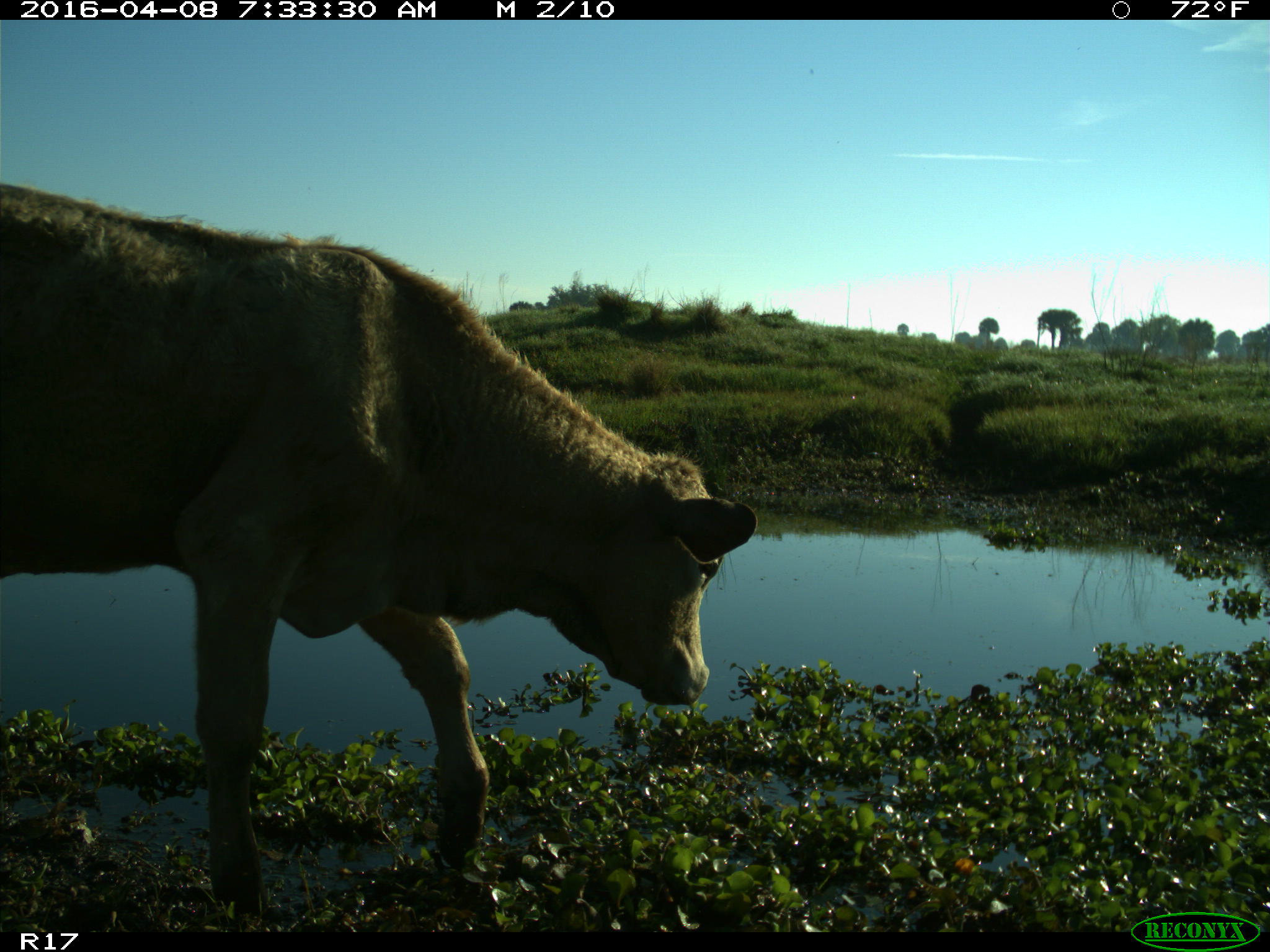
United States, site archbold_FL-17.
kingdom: Animalia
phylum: Chordata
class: Mammalia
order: Artiodactyla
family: Bovidae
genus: Bos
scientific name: Bos taurus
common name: domestic cow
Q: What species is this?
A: Bos taurus (domestic cow).